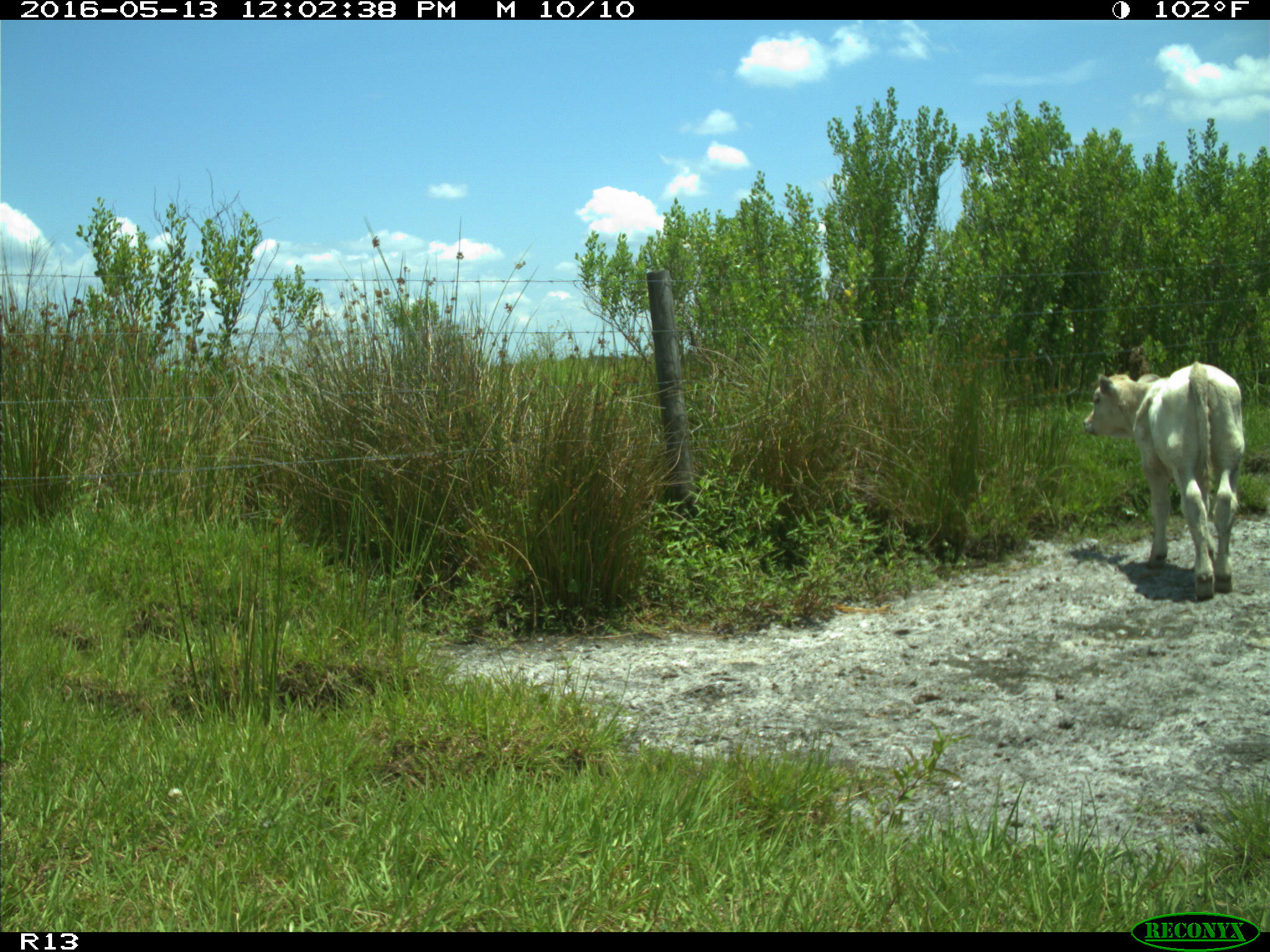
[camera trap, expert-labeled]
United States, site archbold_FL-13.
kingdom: Animalia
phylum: Chordata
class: Mammalia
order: Artiodactyla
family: Bovidae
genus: Bos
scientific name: Bos taurus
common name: domestic cow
Bos taurus (domestic cow).